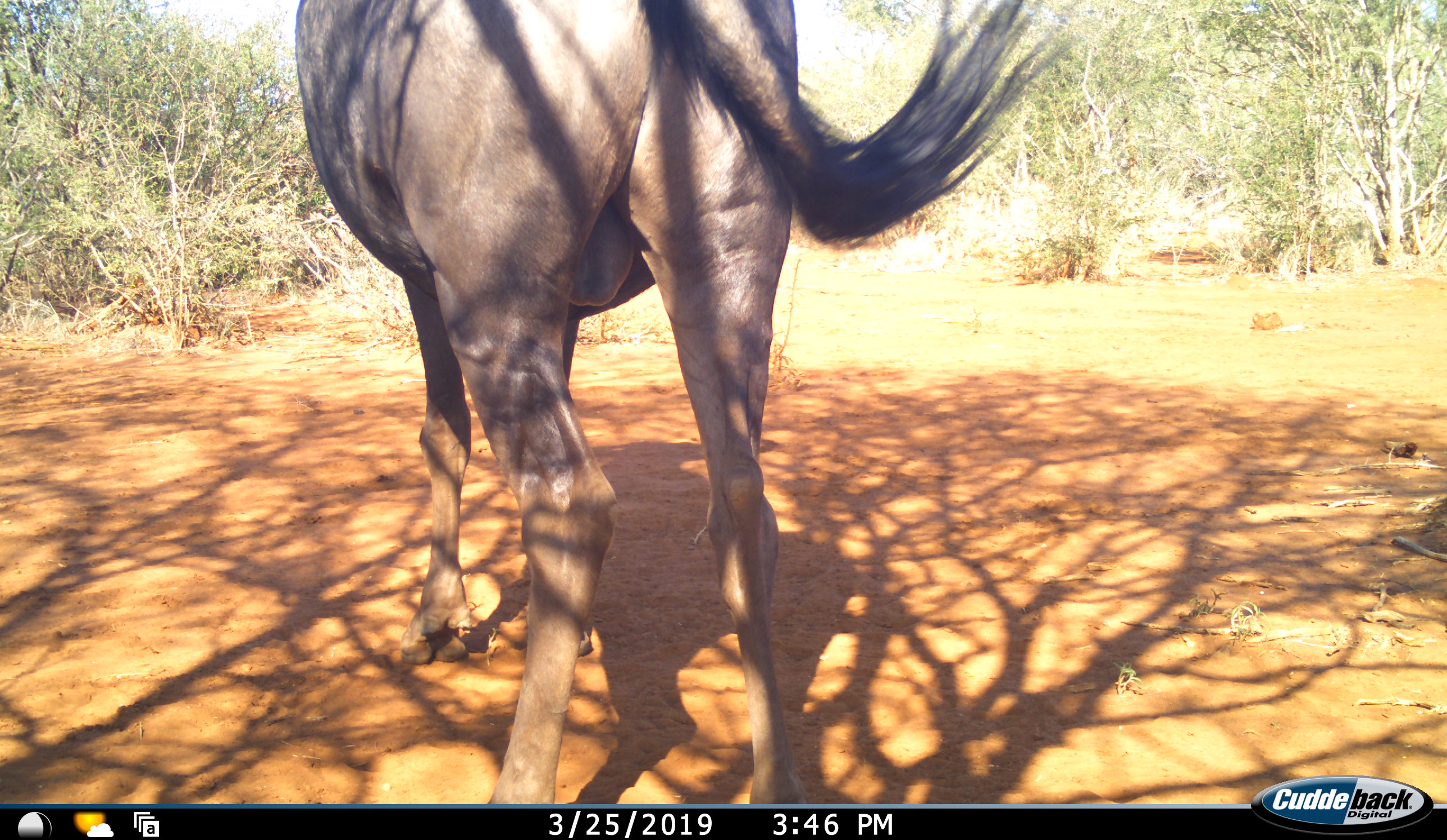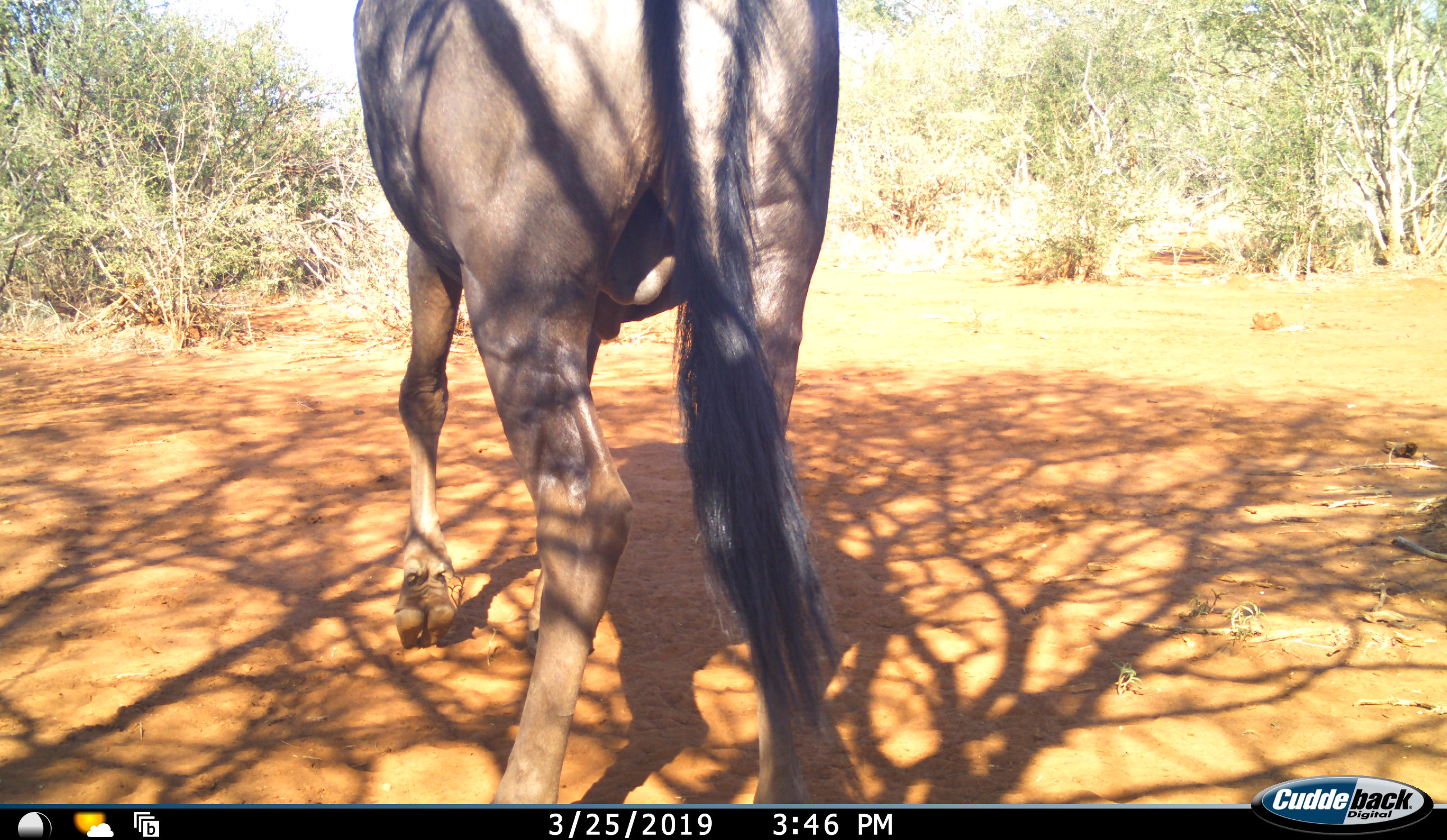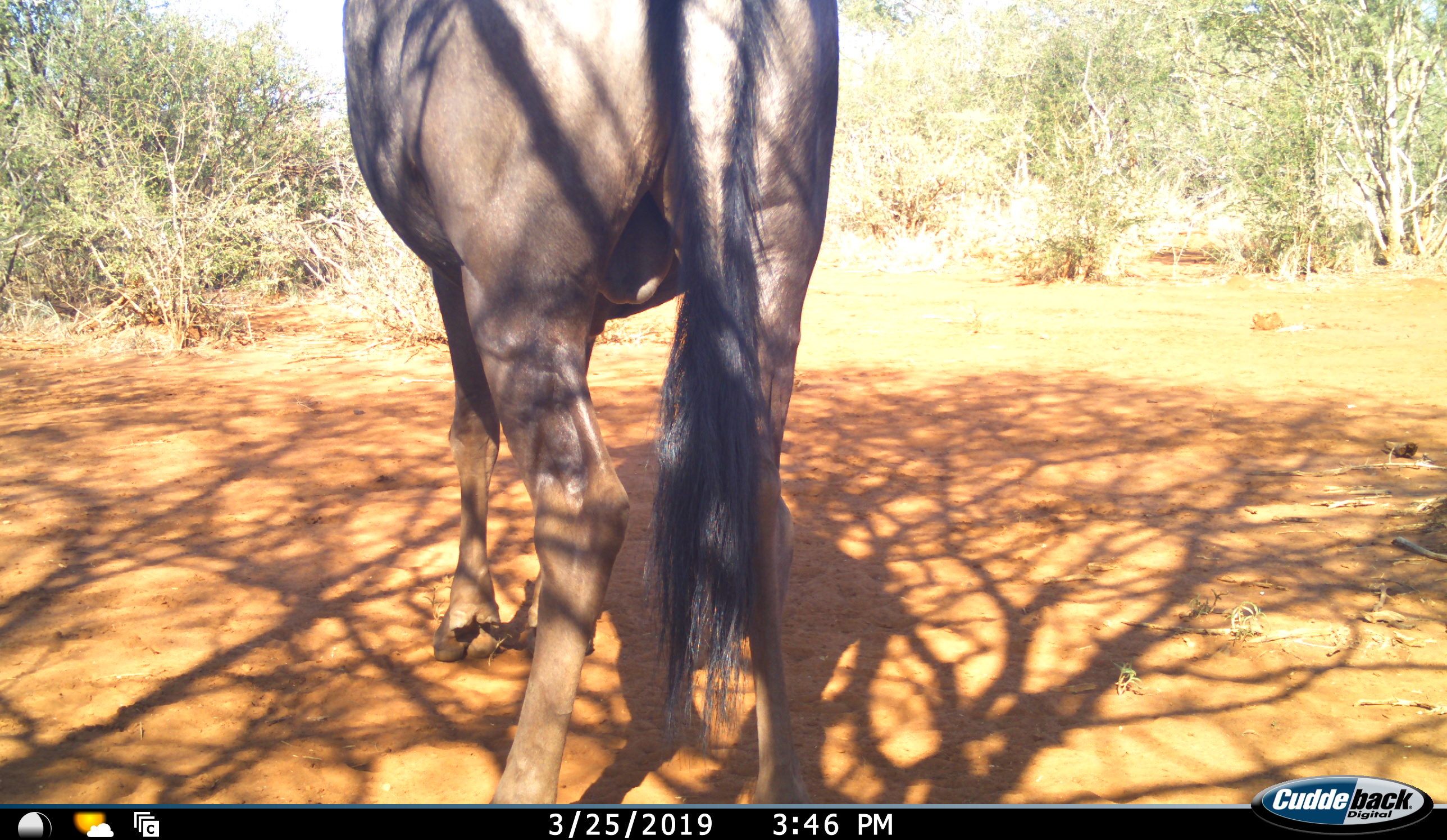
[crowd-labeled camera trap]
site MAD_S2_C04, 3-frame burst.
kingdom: Animalia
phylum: Chordata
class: Mammalia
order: Artiodactyla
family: Bovidae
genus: Connochaetes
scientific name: Connochaetes taurinus taurinus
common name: blue wildebeest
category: wildebeestblue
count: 1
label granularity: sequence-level